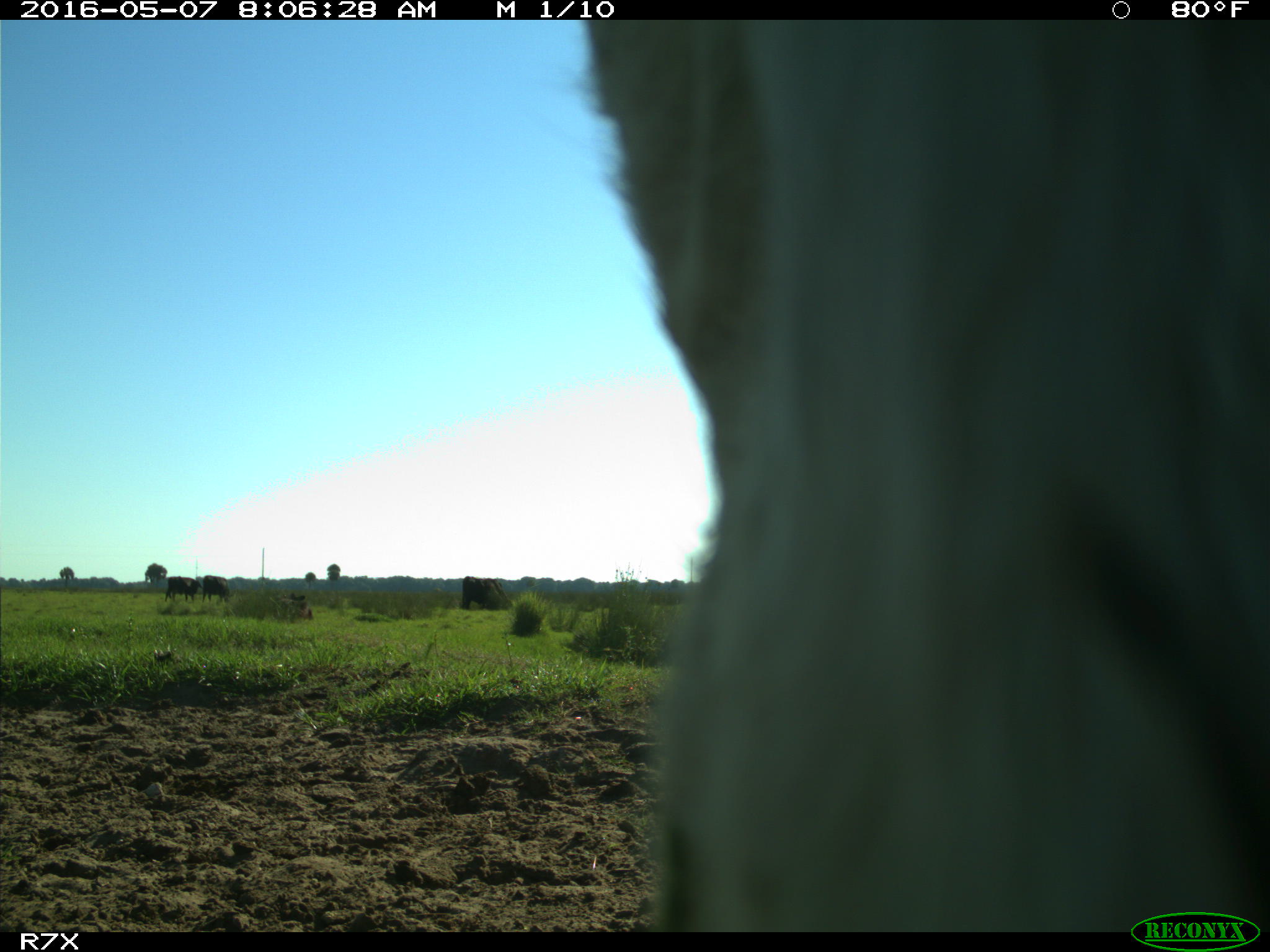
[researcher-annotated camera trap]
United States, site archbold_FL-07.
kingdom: Animalia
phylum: Chordata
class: Mammalia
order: Artiodactyla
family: Bovidae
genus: Bos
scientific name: Bos taurus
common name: domestic cow